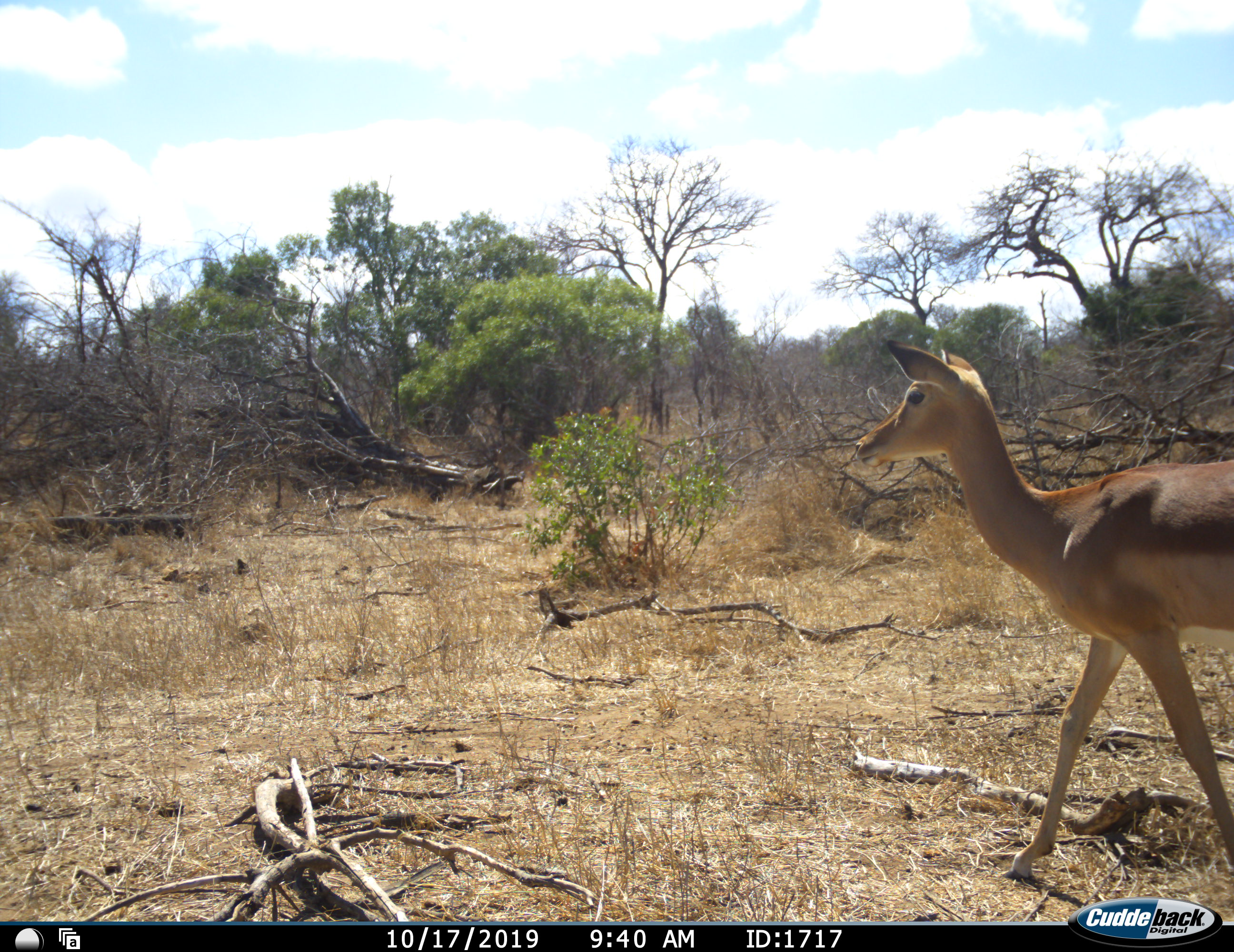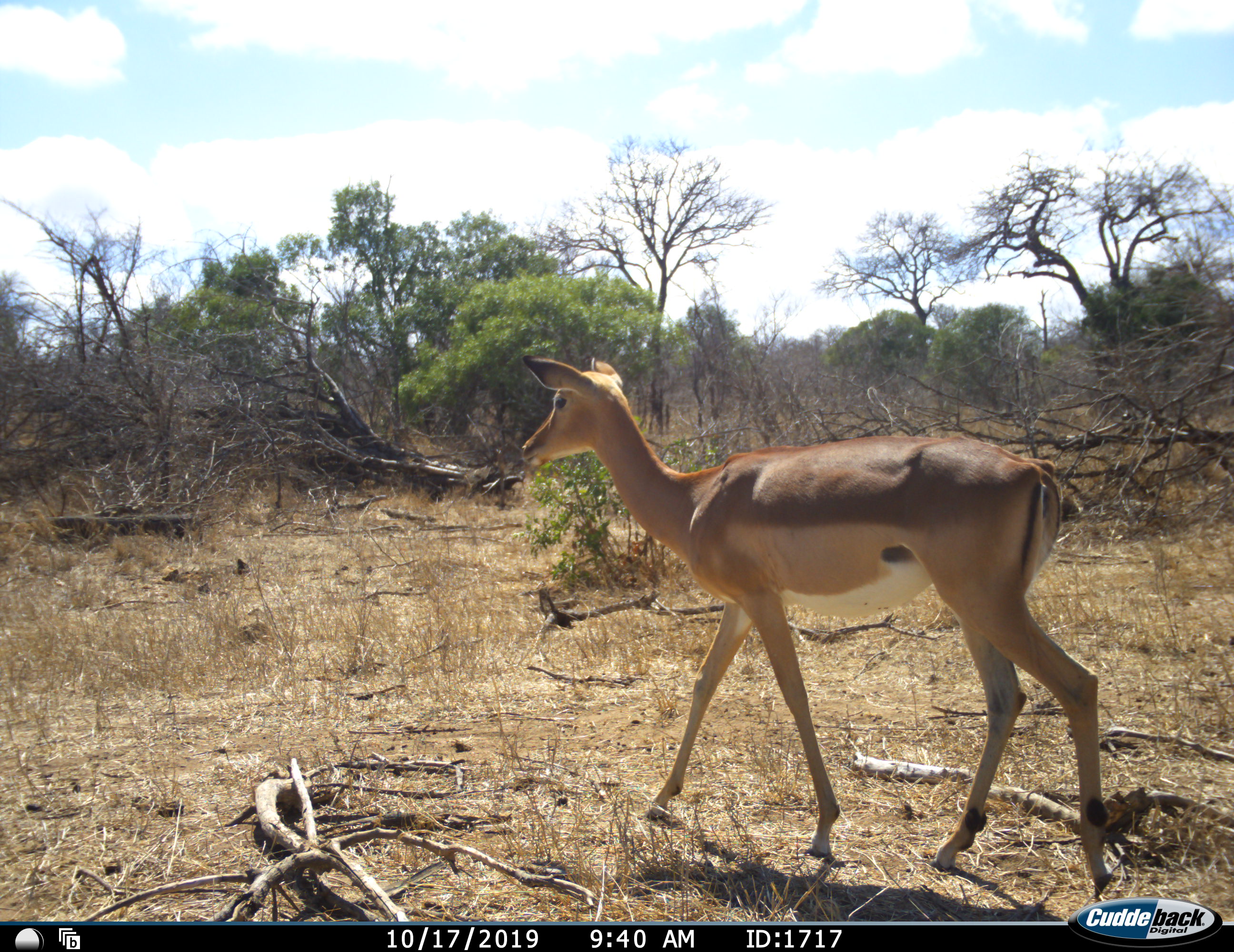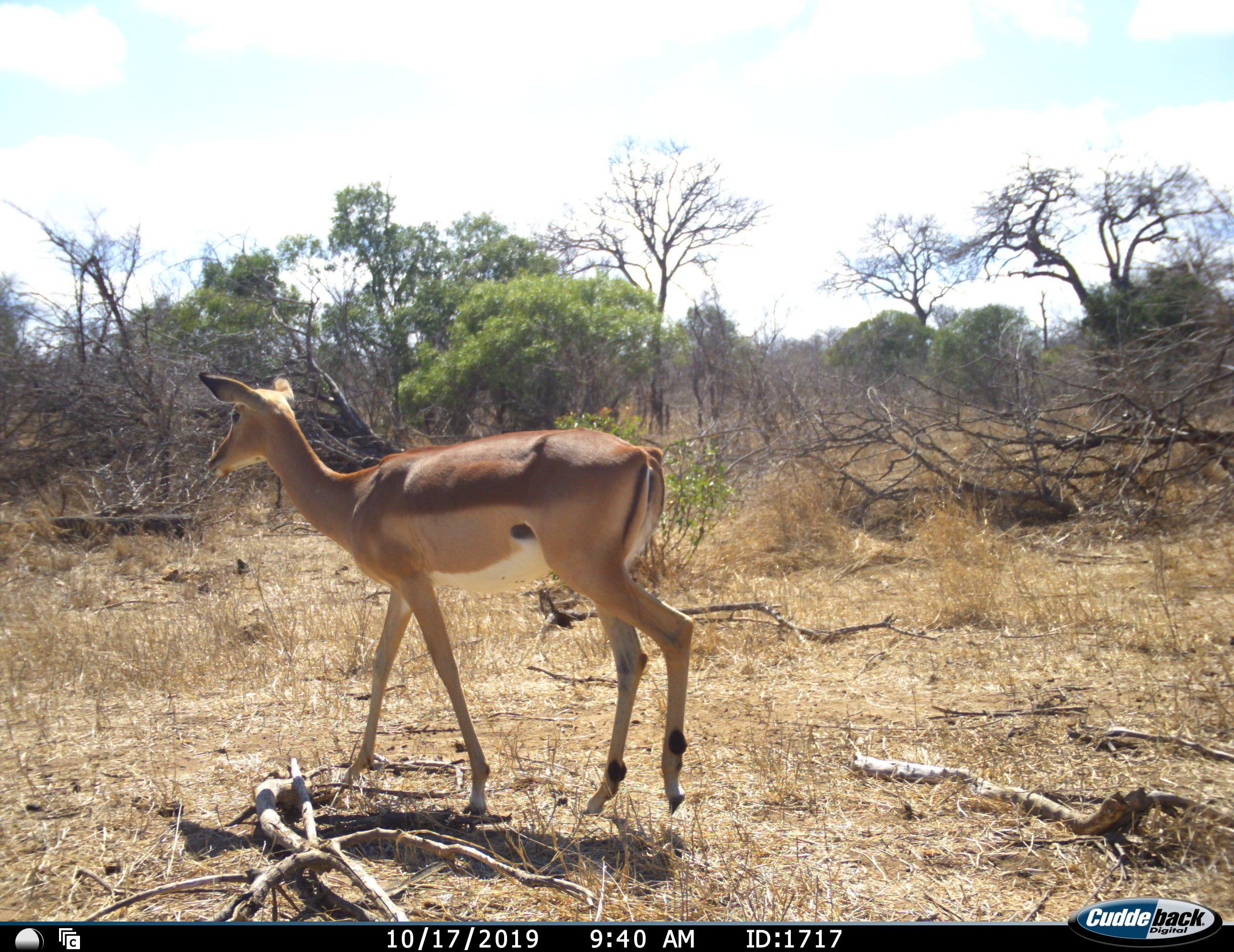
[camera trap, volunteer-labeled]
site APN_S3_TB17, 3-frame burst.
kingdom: Animalia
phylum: Chordata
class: Mammalia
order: Artiodactyla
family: Bovidae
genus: Aepyceros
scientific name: Aepyceros melampus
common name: impala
Impala (Aepyceros melampus), count 1. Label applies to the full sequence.